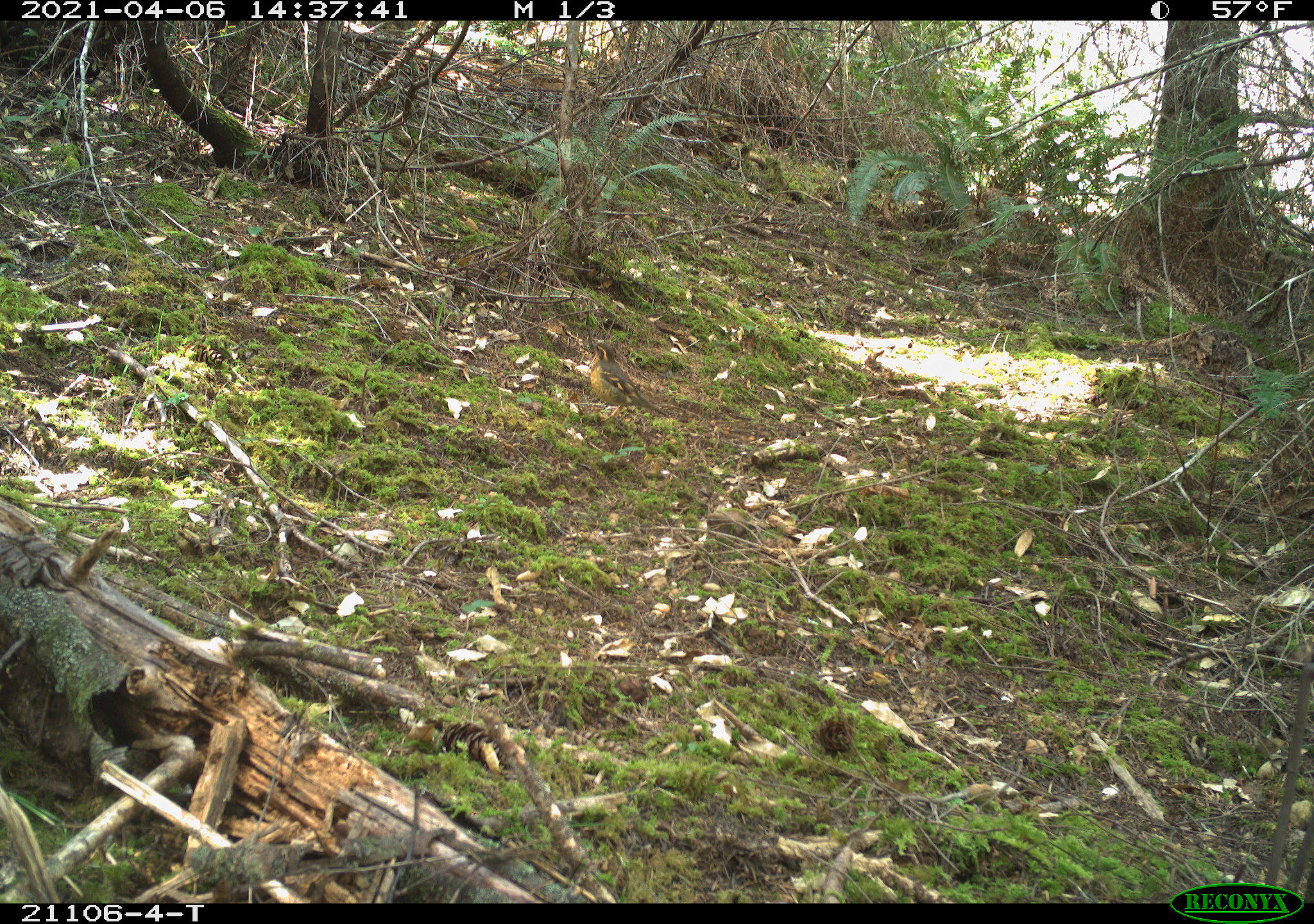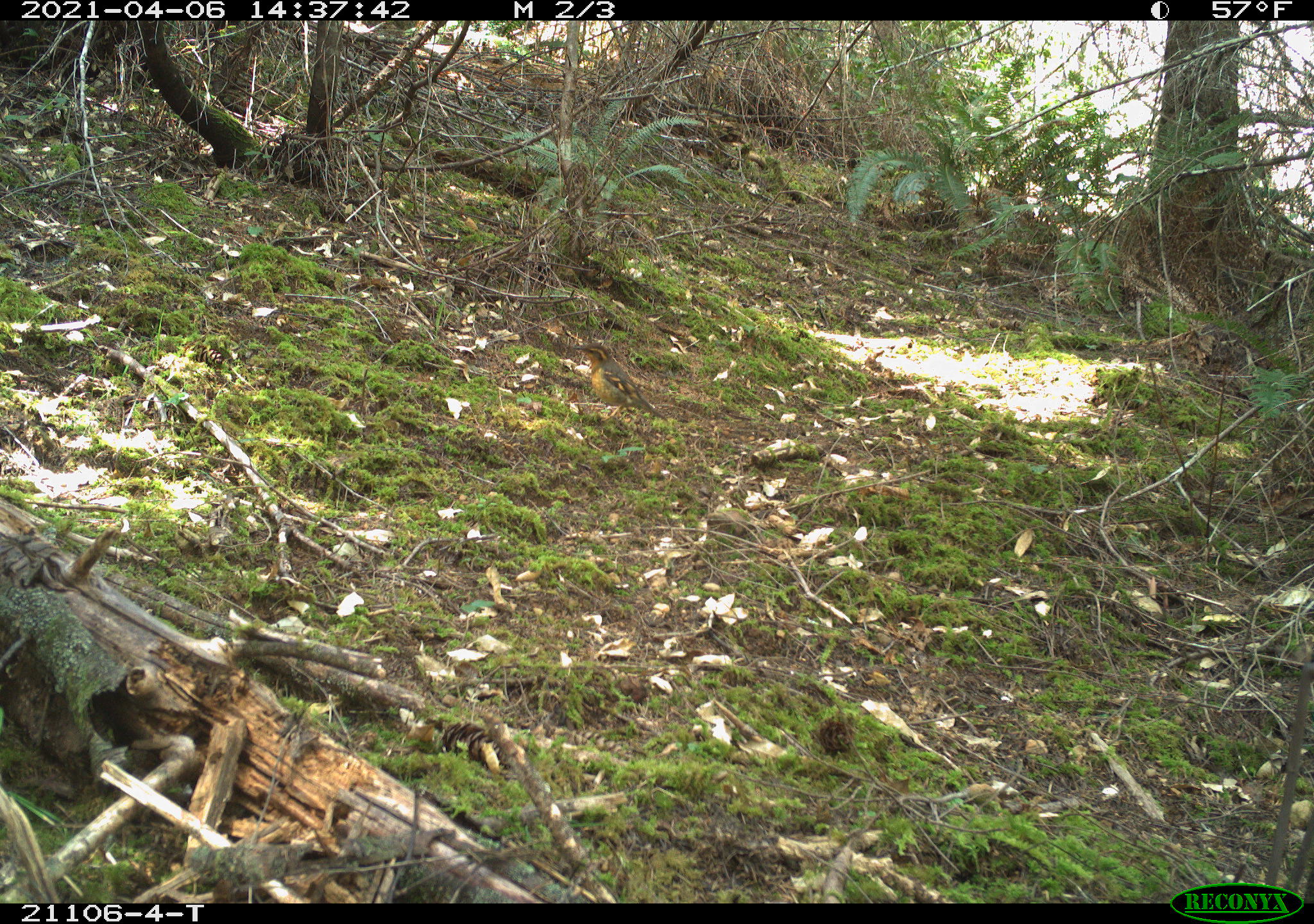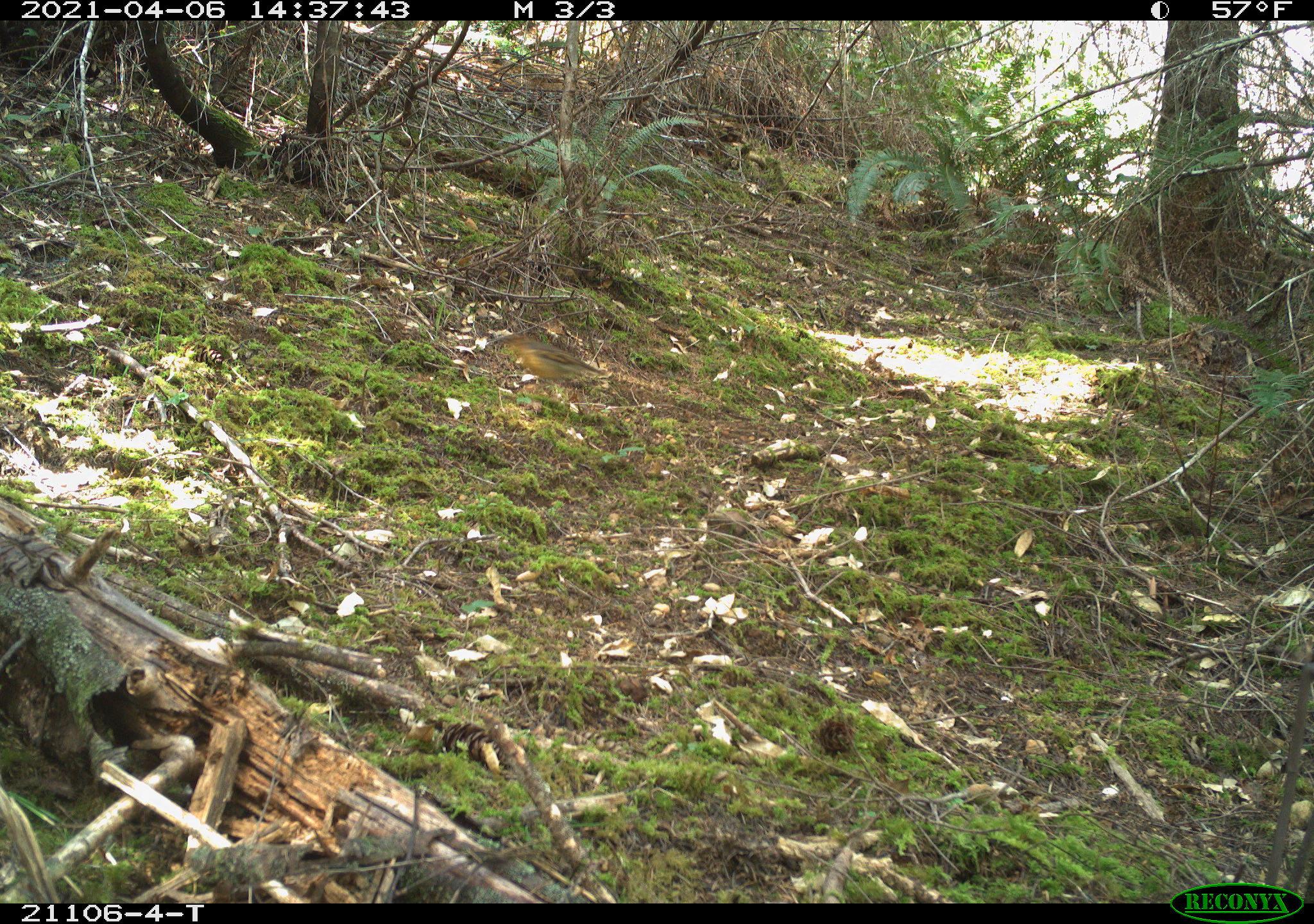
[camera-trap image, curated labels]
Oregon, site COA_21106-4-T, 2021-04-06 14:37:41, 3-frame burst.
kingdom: Animalia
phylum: Chordata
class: Aves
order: Passeriformes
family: Turdidae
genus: Ixoreus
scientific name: Ixoreus naevius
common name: varied thrush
Varied thrush (Ixoreus naevius).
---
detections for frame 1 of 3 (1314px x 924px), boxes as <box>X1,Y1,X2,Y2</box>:
varied thrush: <box>563,326,693,461</box>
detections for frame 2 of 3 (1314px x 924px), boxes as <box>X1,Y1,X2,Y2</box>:
varied thrush: <box>546,322,686,452</box>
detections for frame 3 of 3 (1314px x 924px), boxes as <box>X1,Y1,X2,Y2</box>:
varied thrush: <box>458,300,660,440</box>